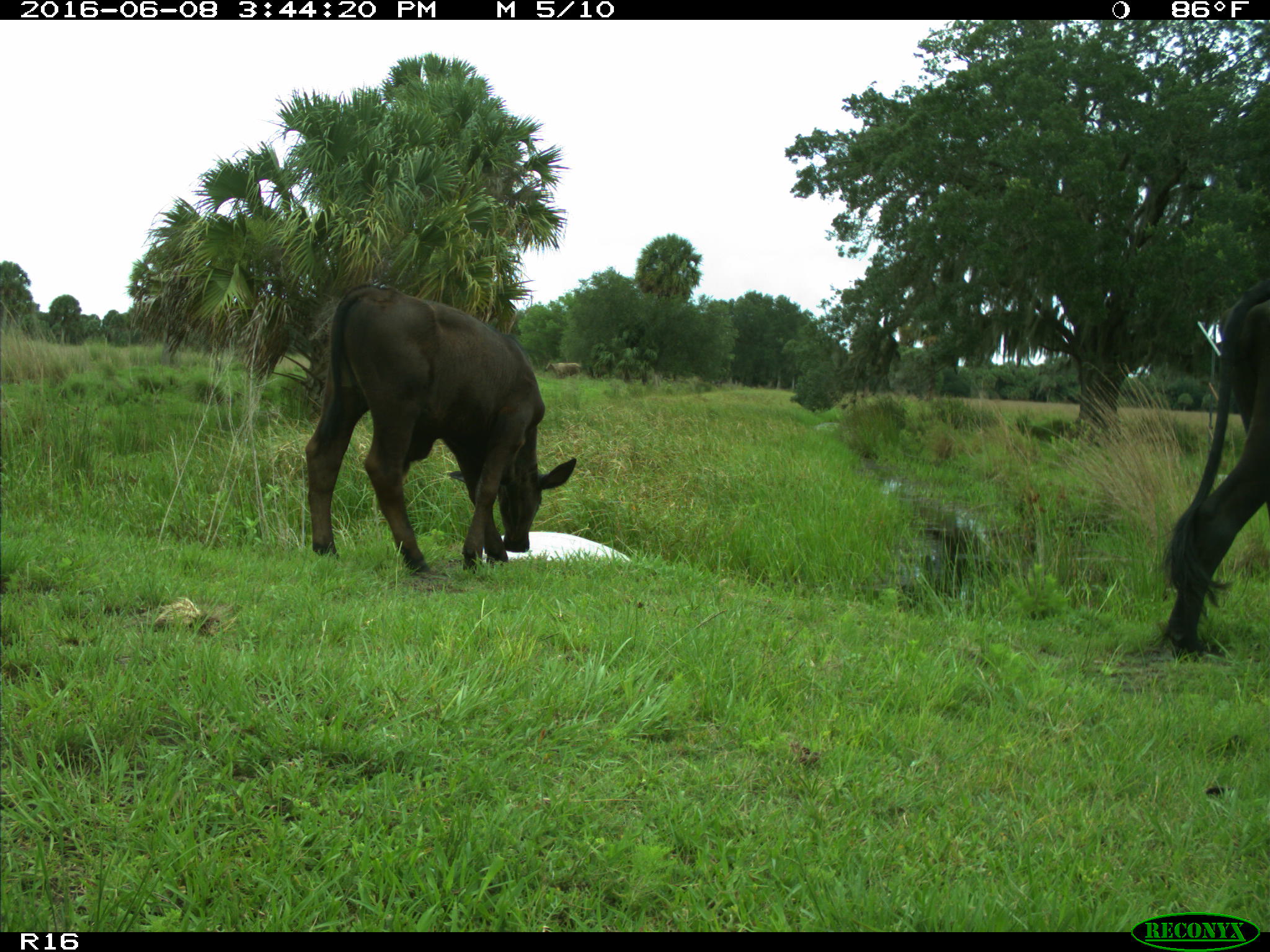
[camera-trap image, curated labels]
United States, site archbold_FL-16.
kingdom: Animalia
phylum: Chordata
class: Mammalia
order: Artiodactyla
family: Bovidae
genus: Bos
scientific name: Bos taurus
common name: domestic cow